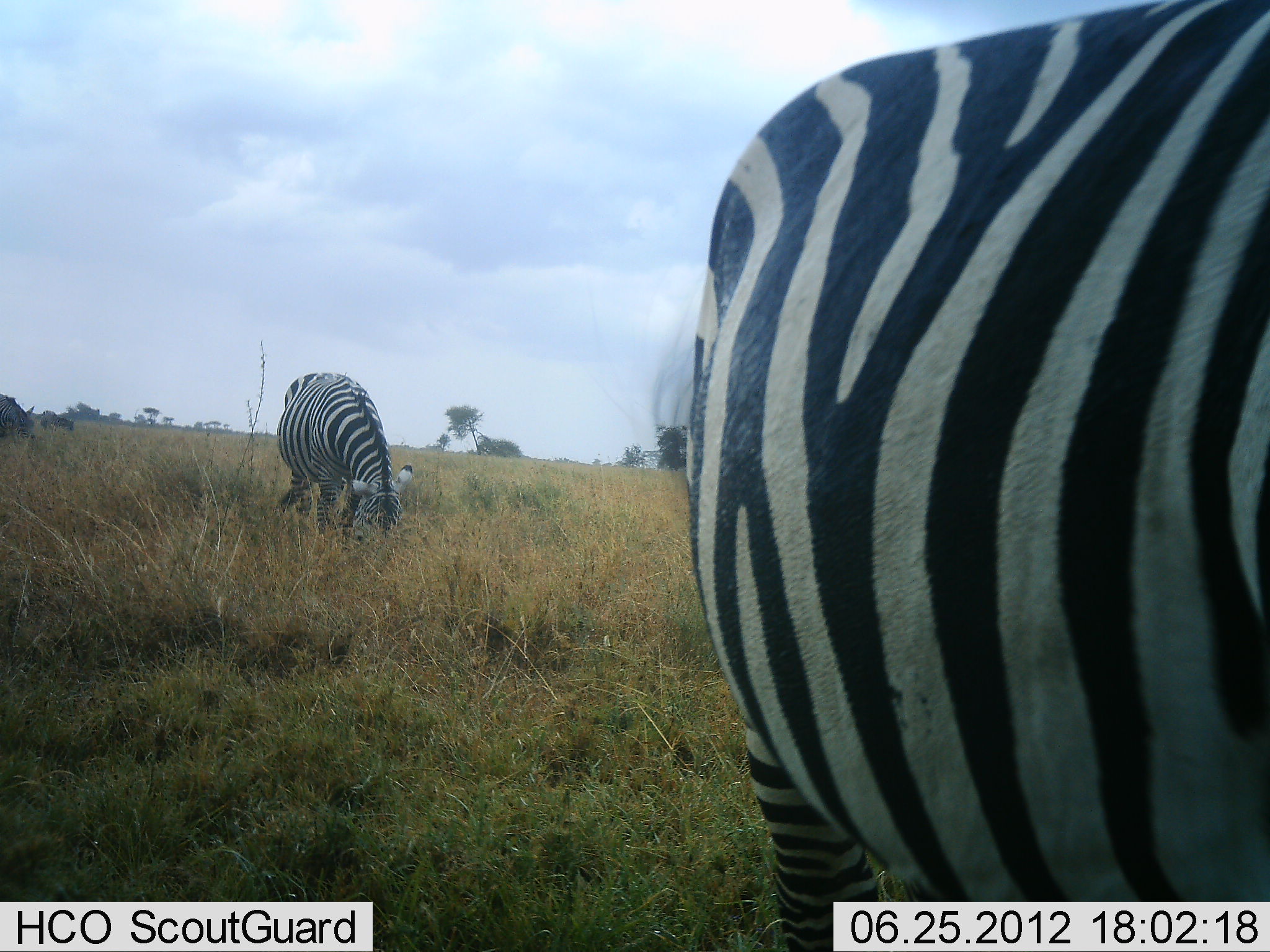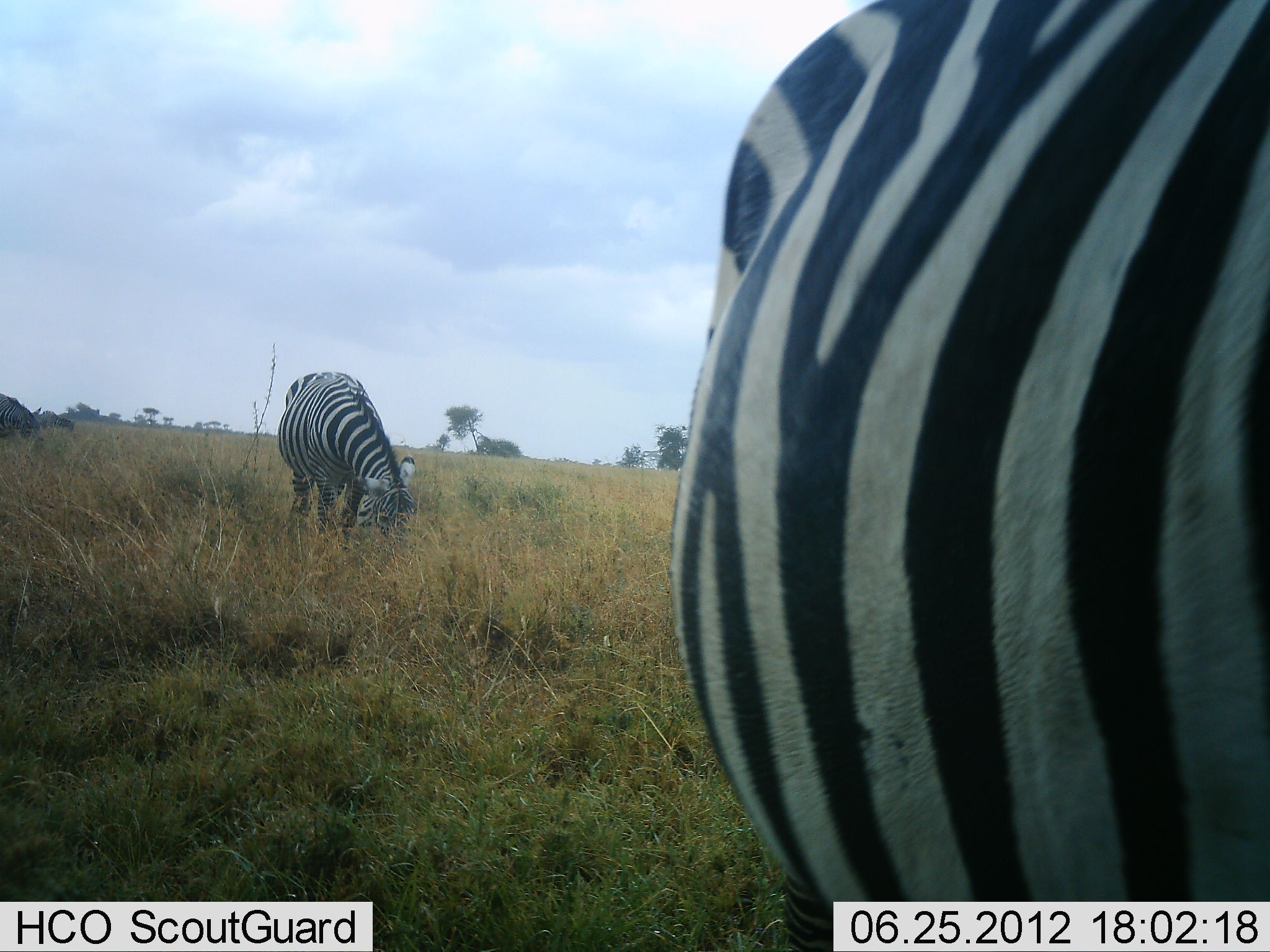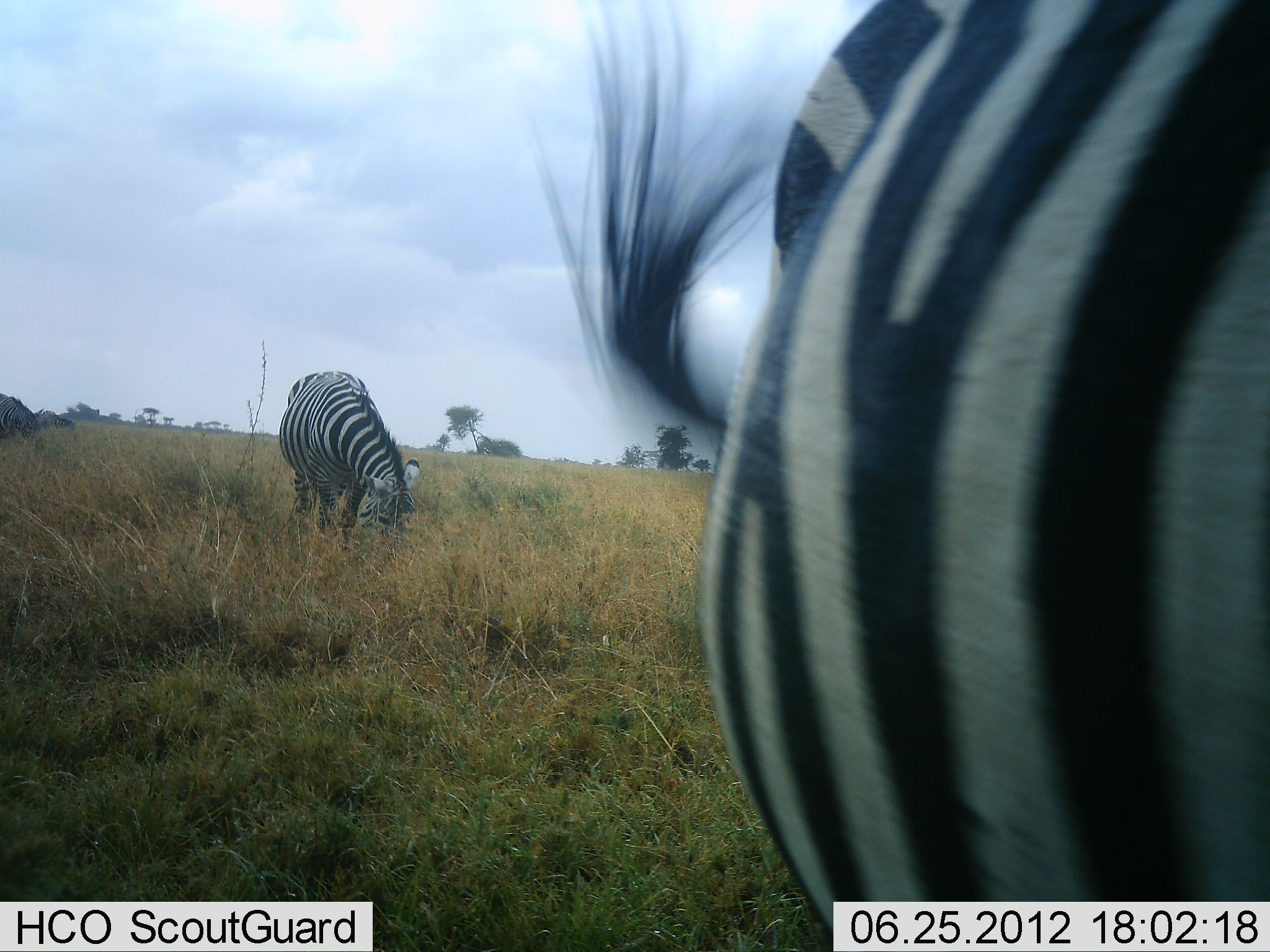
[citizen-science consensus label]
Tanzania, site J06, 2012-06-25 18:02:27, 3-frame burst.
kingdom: Animalia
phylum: Chordata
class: Mammalia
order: Perissodactyla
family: Equidae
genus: Equus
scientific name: Equus quagga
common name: plains zebra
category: zebra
Zebra (plains zebra) (Equus quagga), count 4. Behavior (volunteer vote fractions): standing 20%, resting 0%, moving 0%, interacting 10%. Young present (vote fraction): 0%. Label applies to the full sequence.